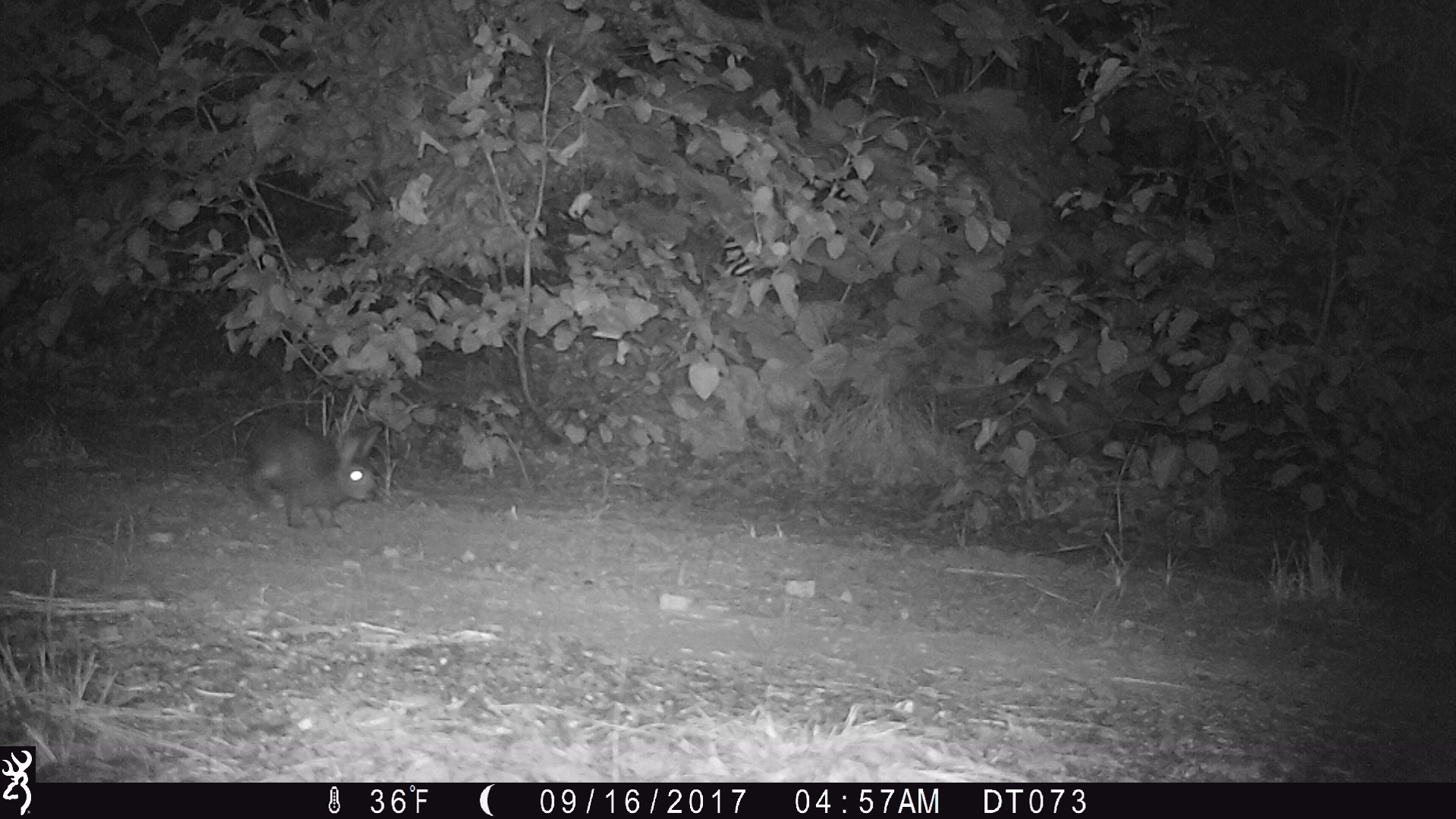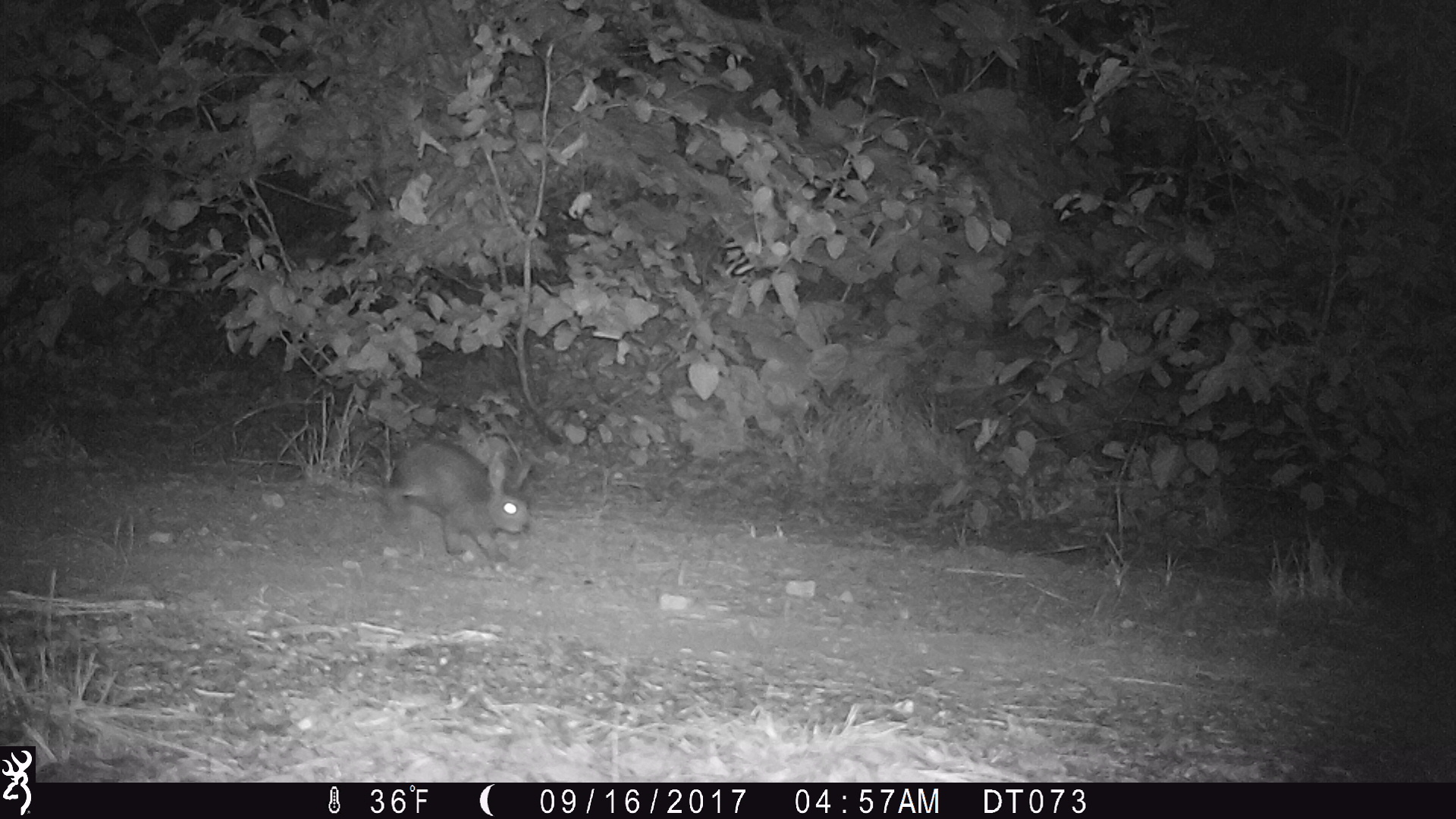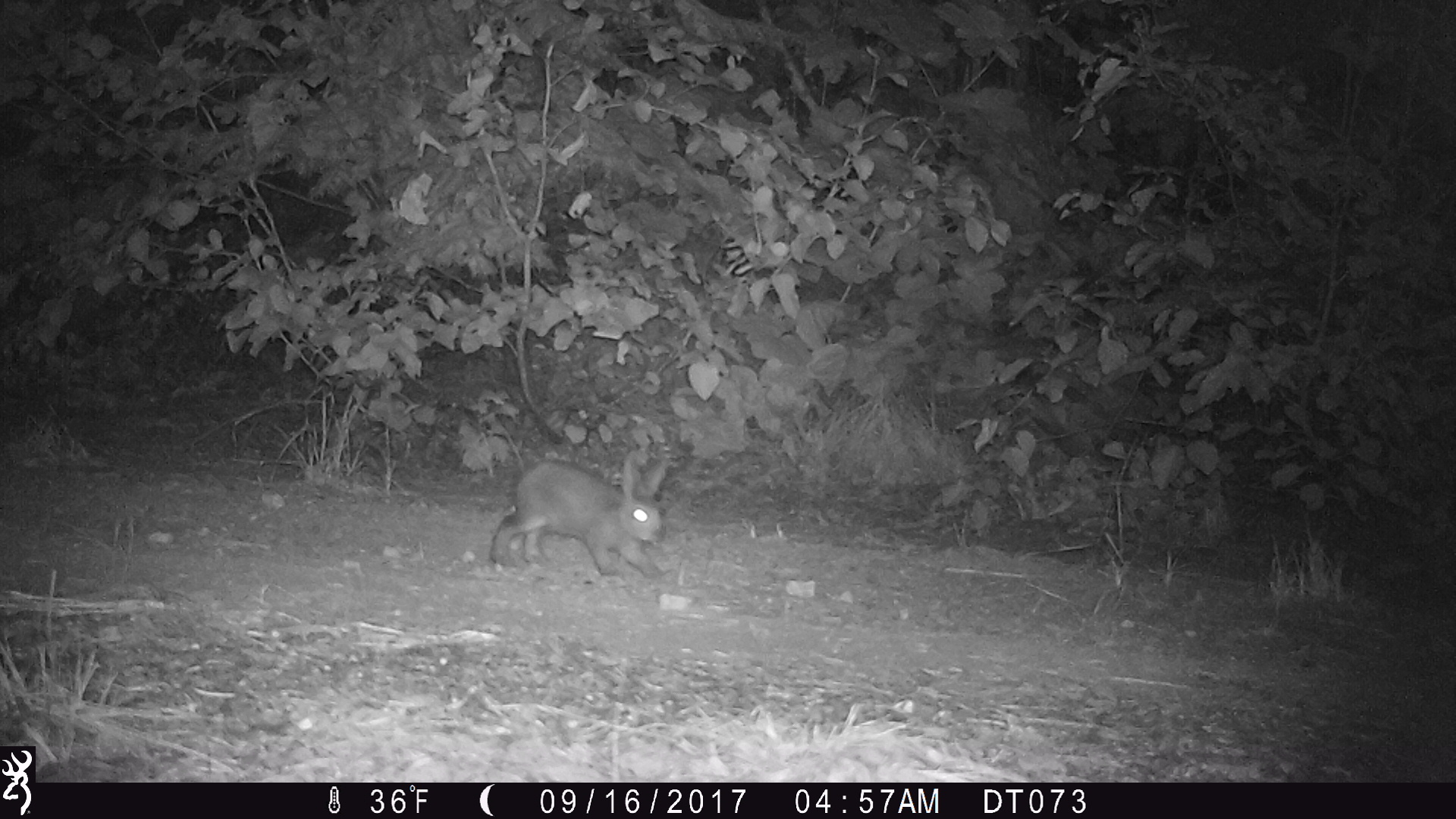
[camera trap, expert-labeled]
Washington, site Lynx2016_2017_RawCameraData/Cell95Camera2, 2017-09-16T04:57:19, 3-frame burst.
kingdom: Animalia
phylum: Chordata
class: Mammalia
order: Lagomorpha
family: Leporidae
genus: Lepus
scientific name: Lepus americanus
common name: snowshoe hare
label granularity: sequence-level